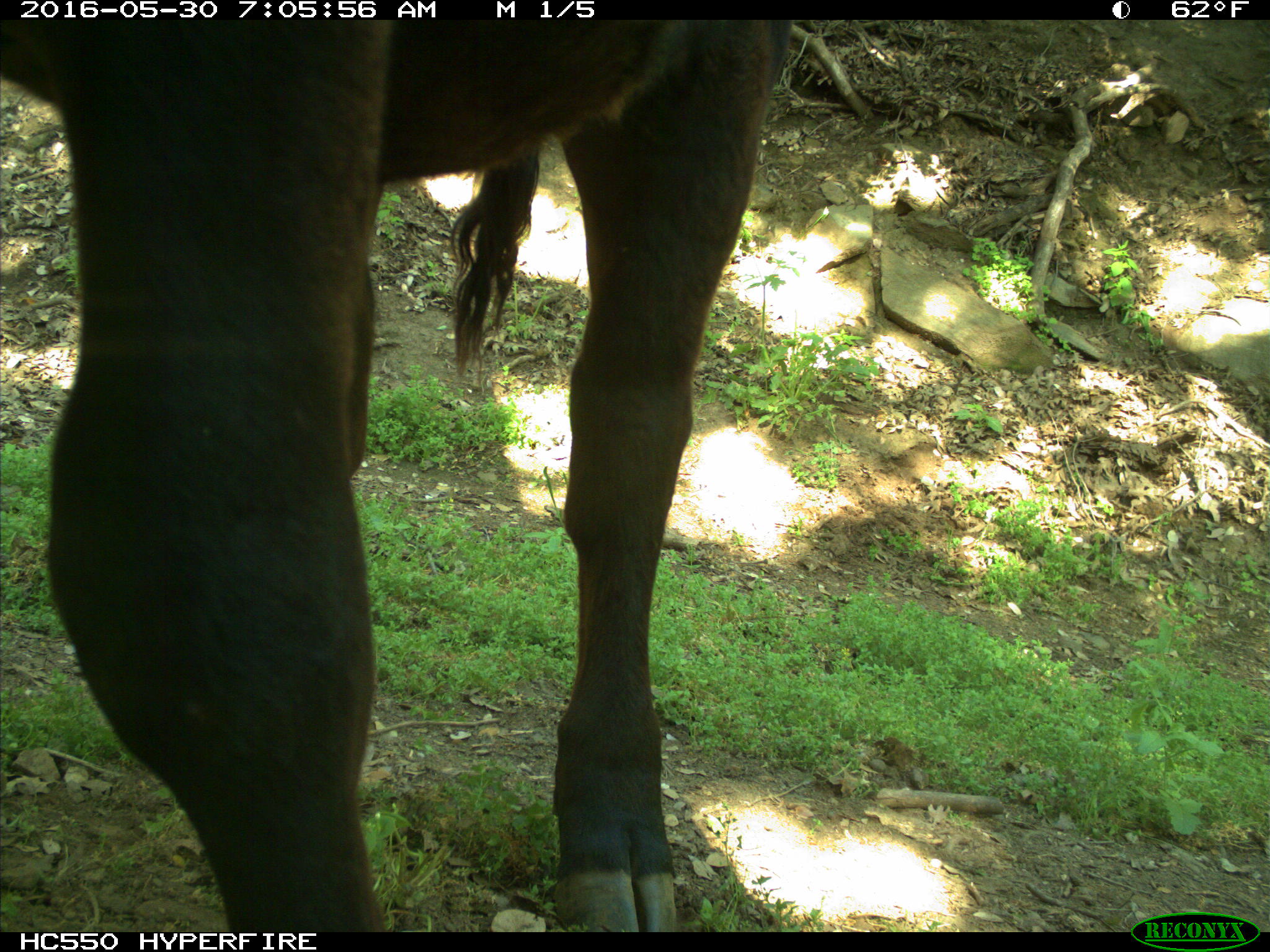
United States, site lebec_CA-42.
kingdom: Animalia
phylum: Chordata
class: Mammalia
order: Artiodactyla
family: Bovidae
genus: Bos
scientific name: Bos taurus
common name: domestic cow